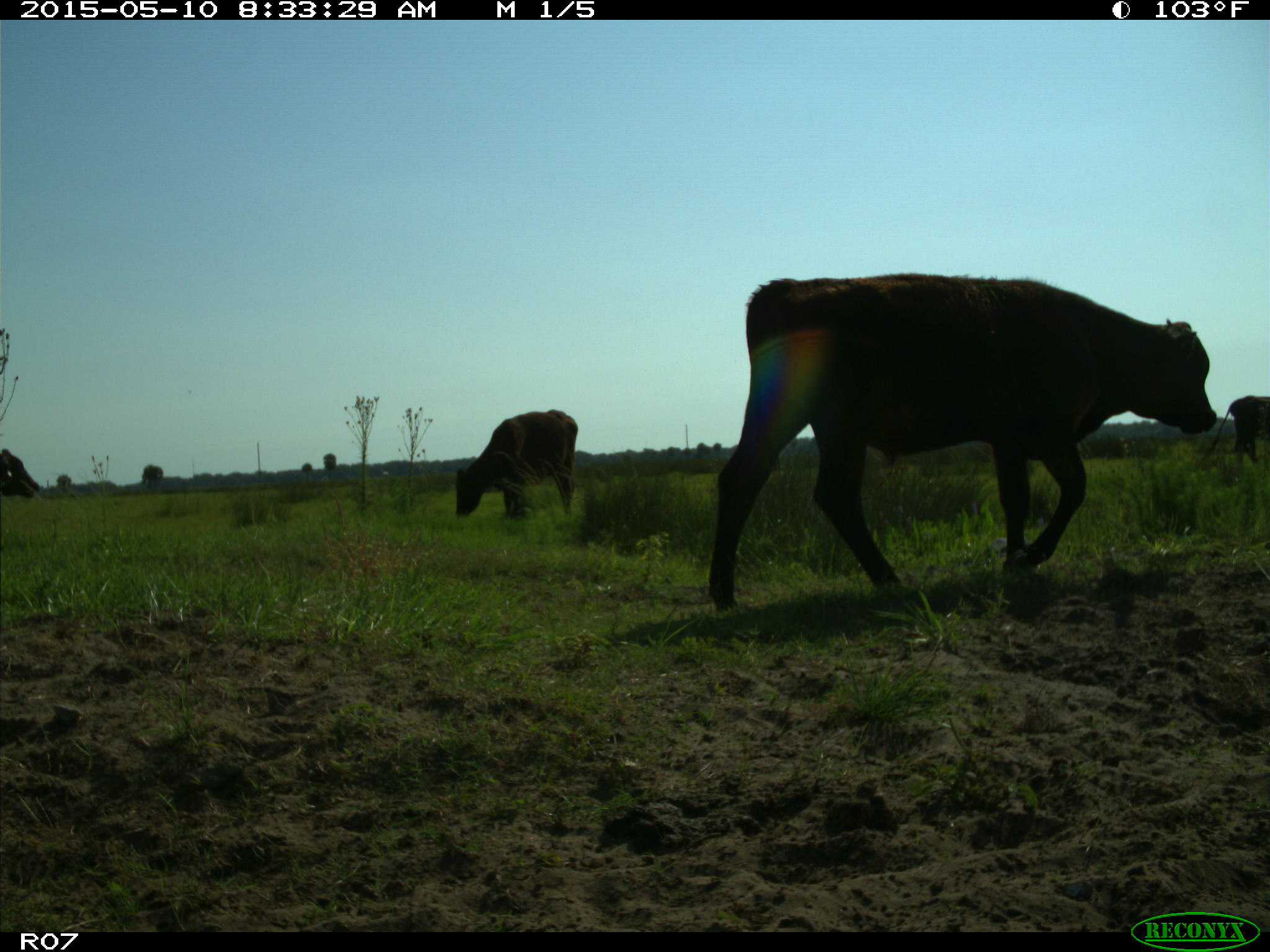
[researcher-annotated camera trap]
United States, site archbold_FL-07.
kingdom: Animalia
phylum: Chordata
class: Mammalia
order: Artiodactyla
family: Bovidae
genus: Bos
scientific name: Bos taurus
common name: domestic cow